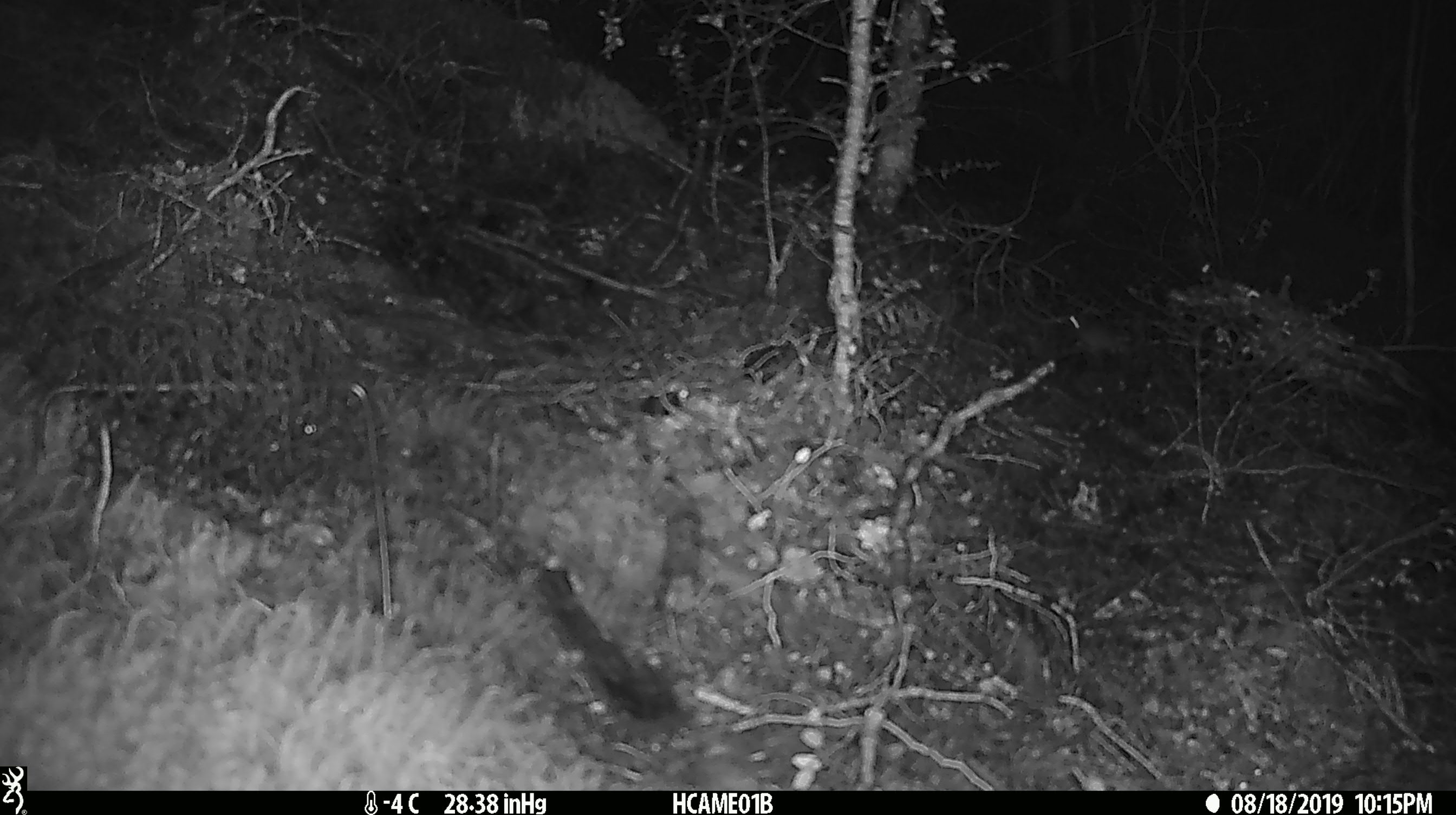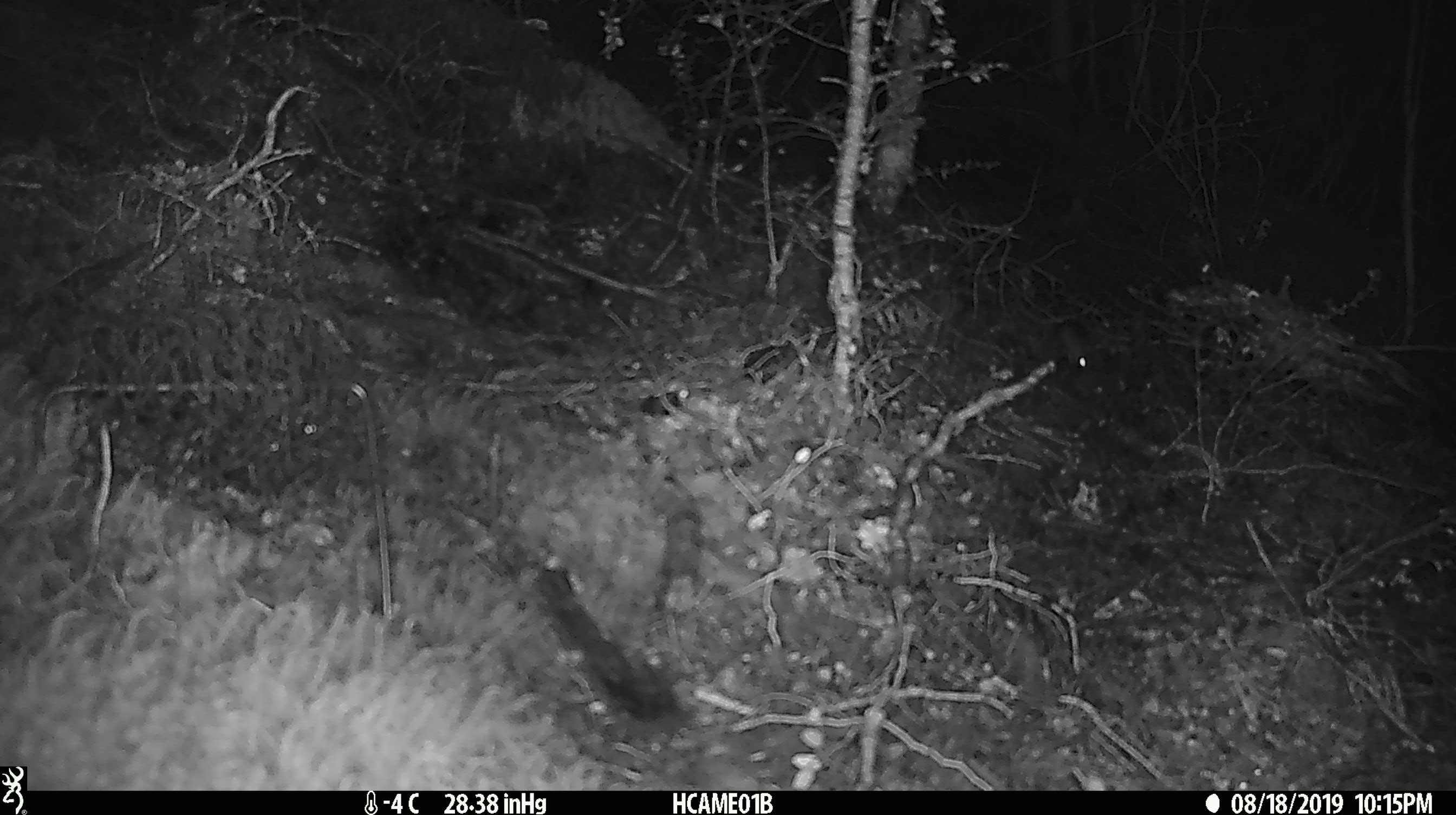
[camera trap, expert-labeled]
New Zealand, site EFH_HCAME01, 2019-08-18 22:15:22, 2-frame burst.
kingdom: Animalia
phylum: Chordata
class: Mammalia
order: Rodentia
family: Muridae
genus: Mus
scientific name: Mus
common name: mouse